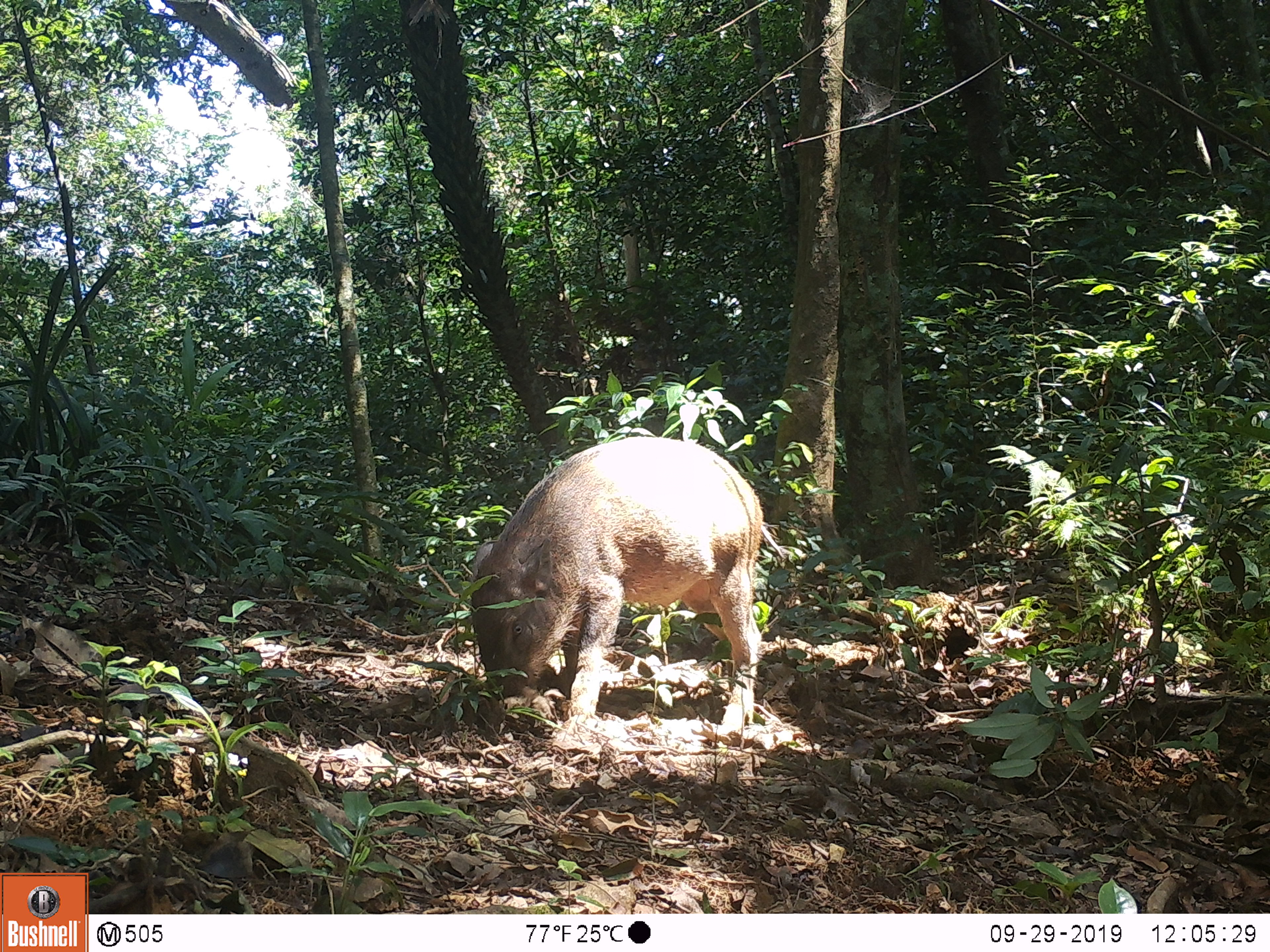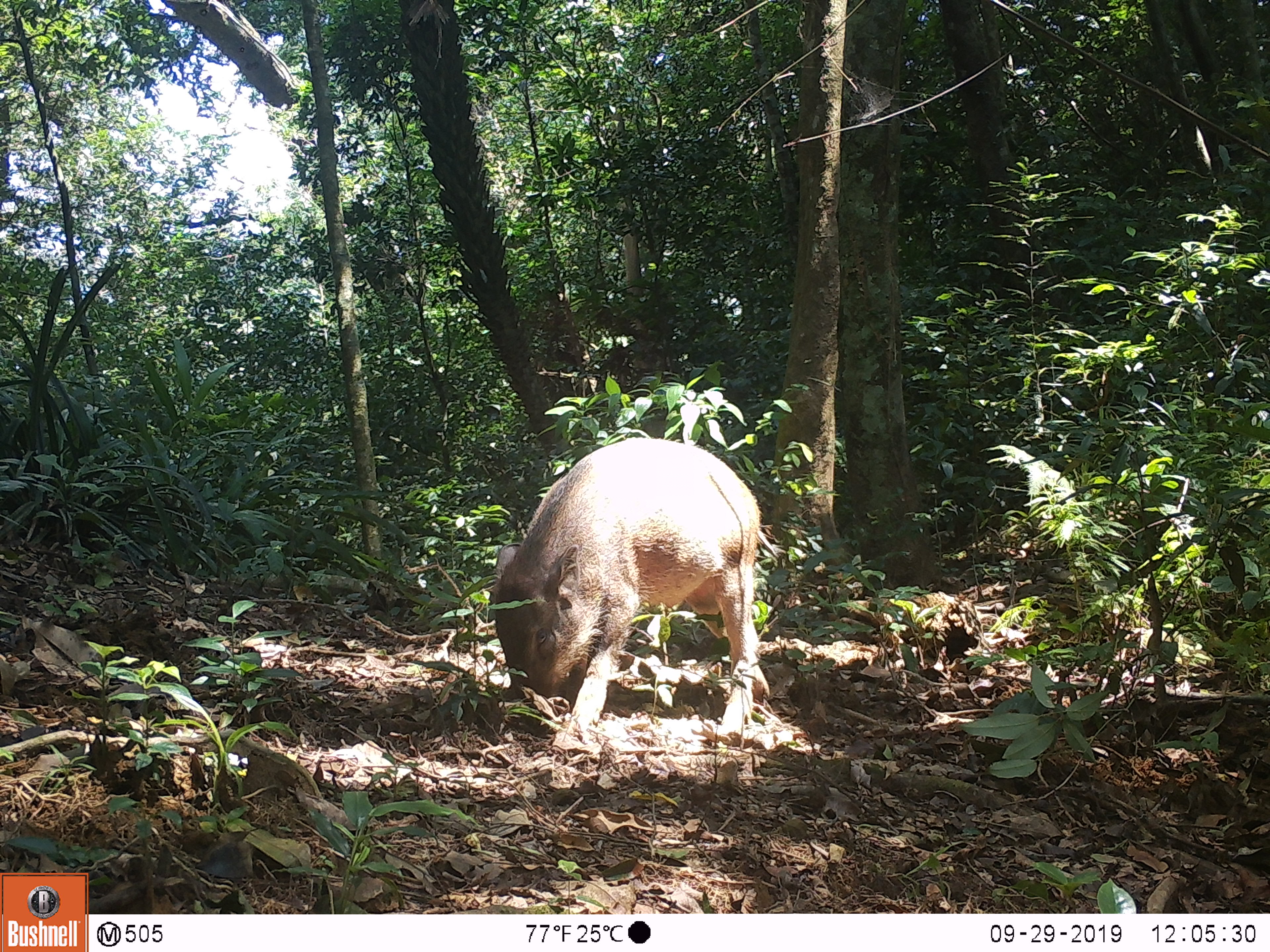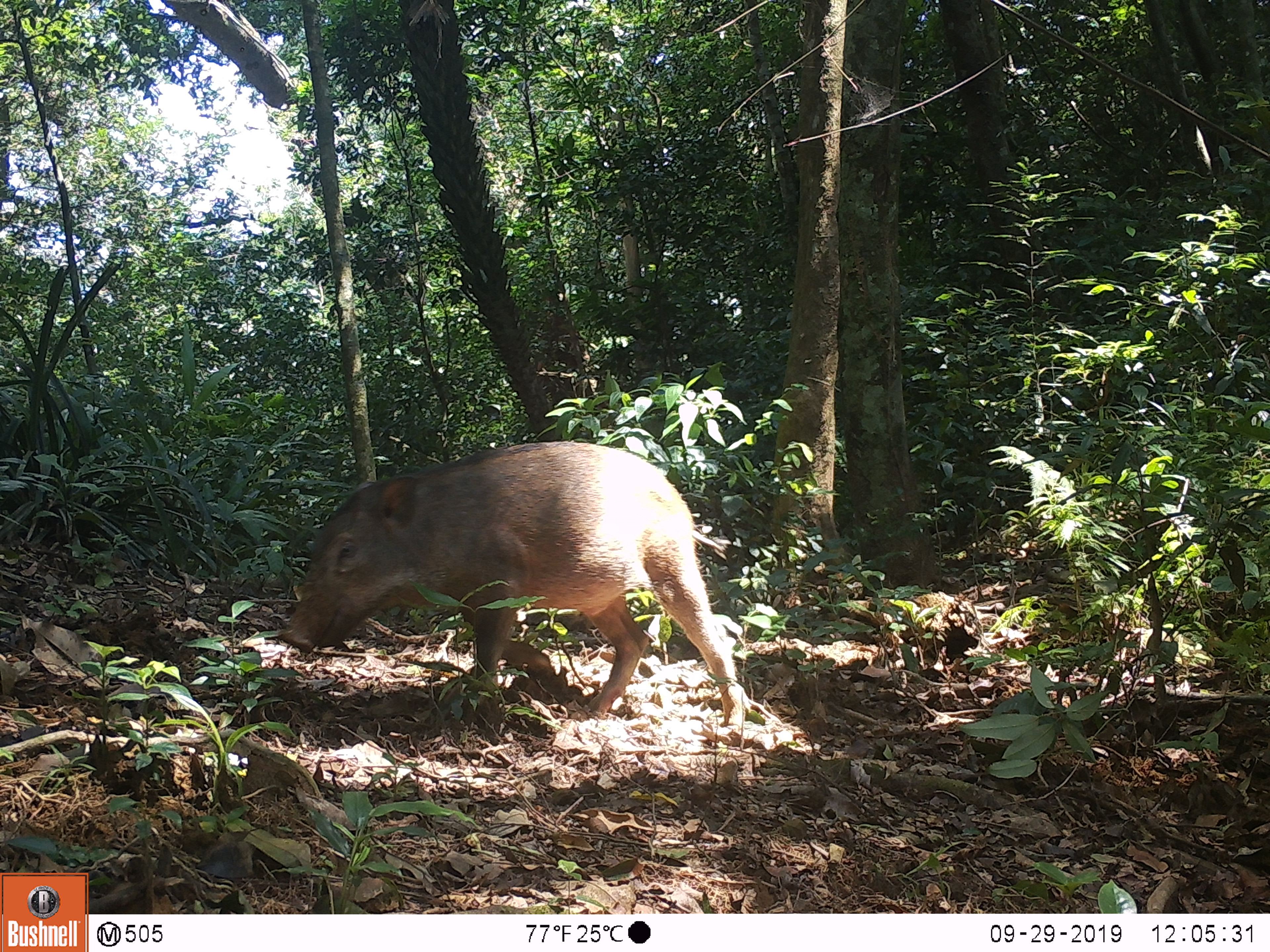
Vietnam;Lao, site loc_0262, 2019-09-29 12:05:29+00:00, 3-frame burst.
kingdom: Animalia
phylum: Chordata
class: Mammalia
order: Artiodactyla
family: Suidae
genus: Sus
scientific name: Sus scrofa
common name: eurasian wild pig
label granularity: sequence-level